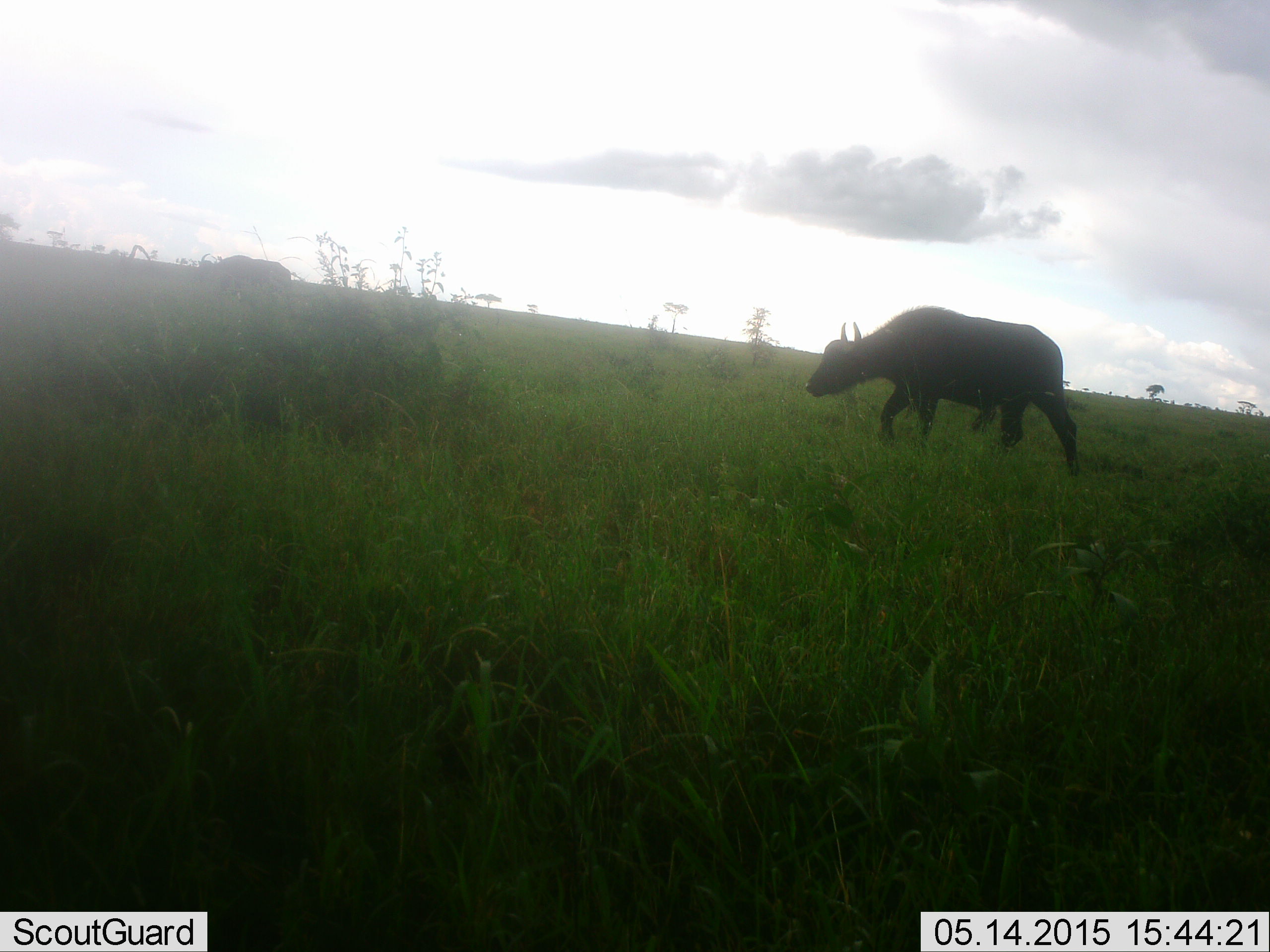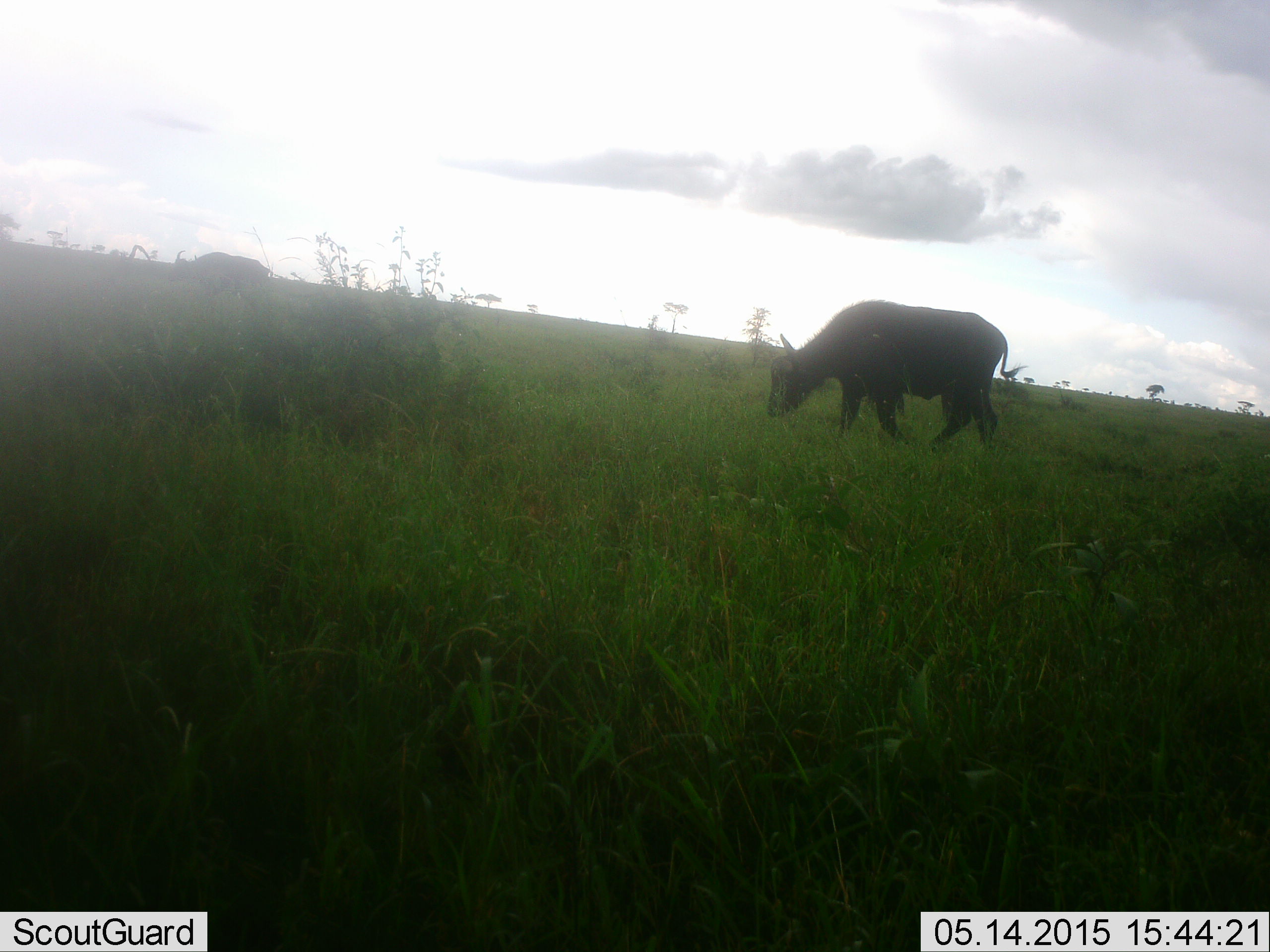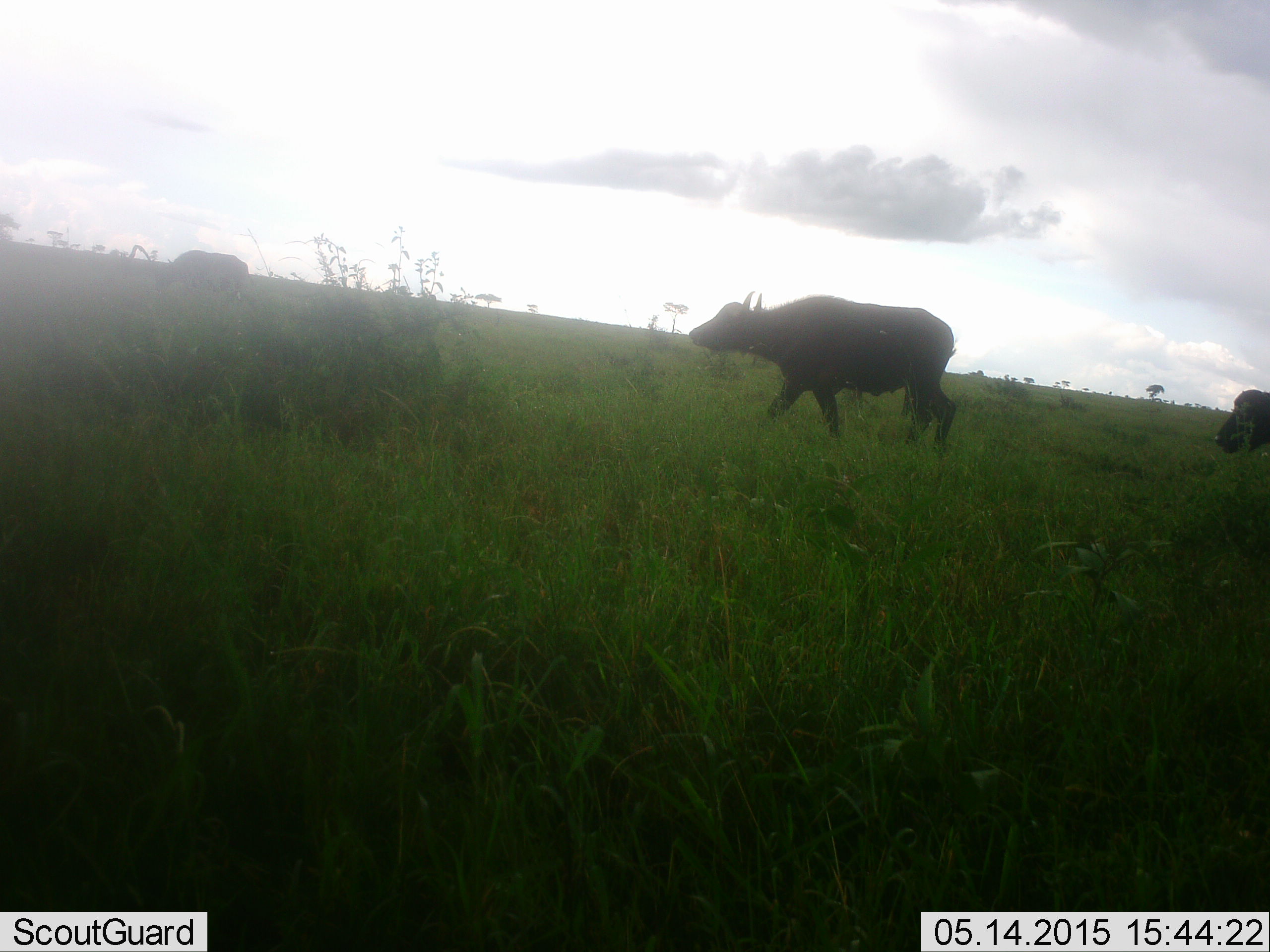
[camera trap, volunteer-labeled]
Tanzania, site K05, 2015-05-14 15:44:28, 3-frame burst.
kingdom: Animalia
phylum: Chordata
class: Mammalia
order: Artiodactyla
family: Bovidae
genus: Syncerus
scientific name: Syncerus caffer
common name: cape buffalo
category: buffalo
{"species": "buffalo (cape buffalo) (Syncerus caffer)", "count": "3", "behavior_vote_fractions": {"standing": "0%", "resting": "0%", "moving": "90%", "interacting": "0%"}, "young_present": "0%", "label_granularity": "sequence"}